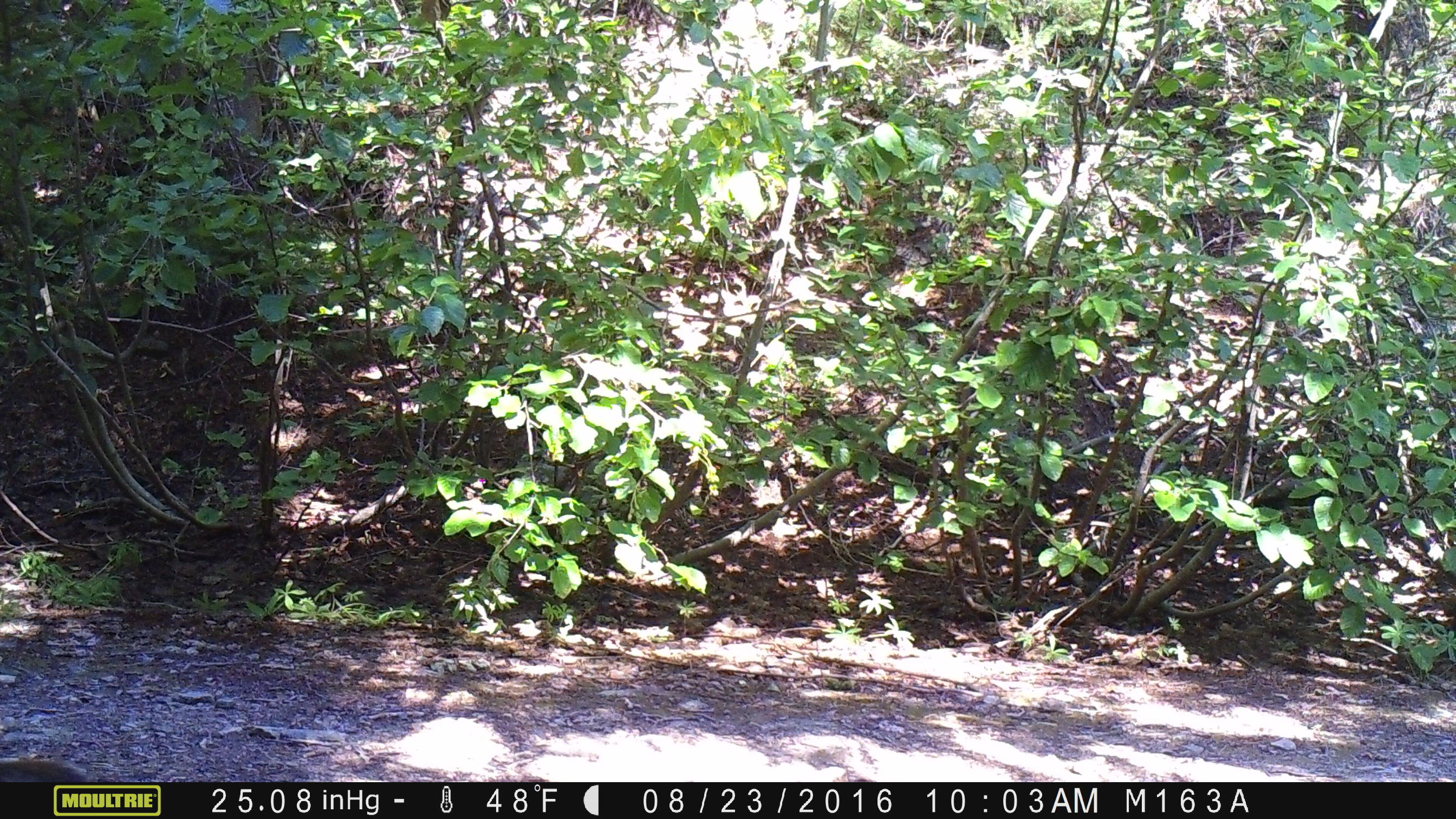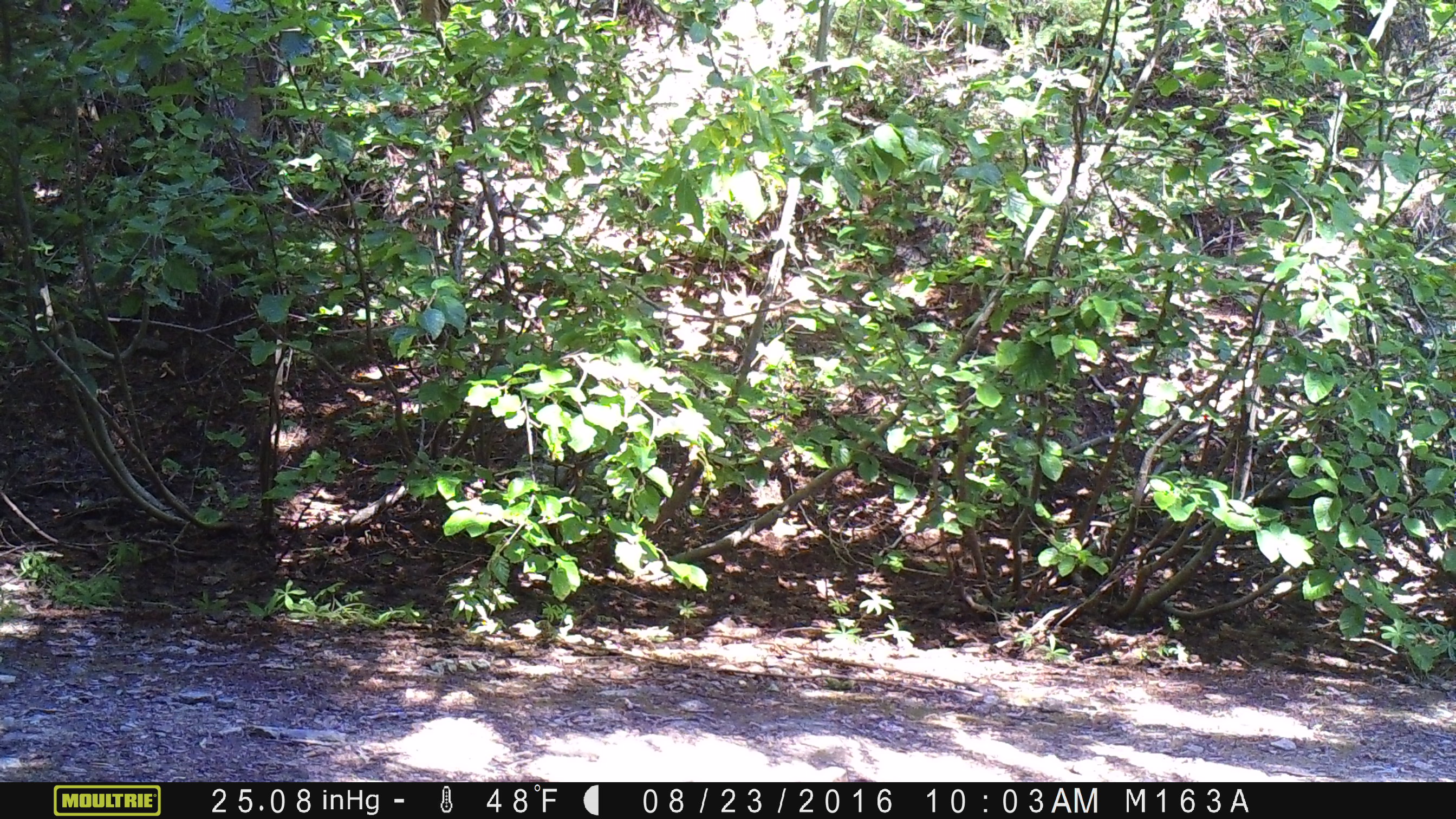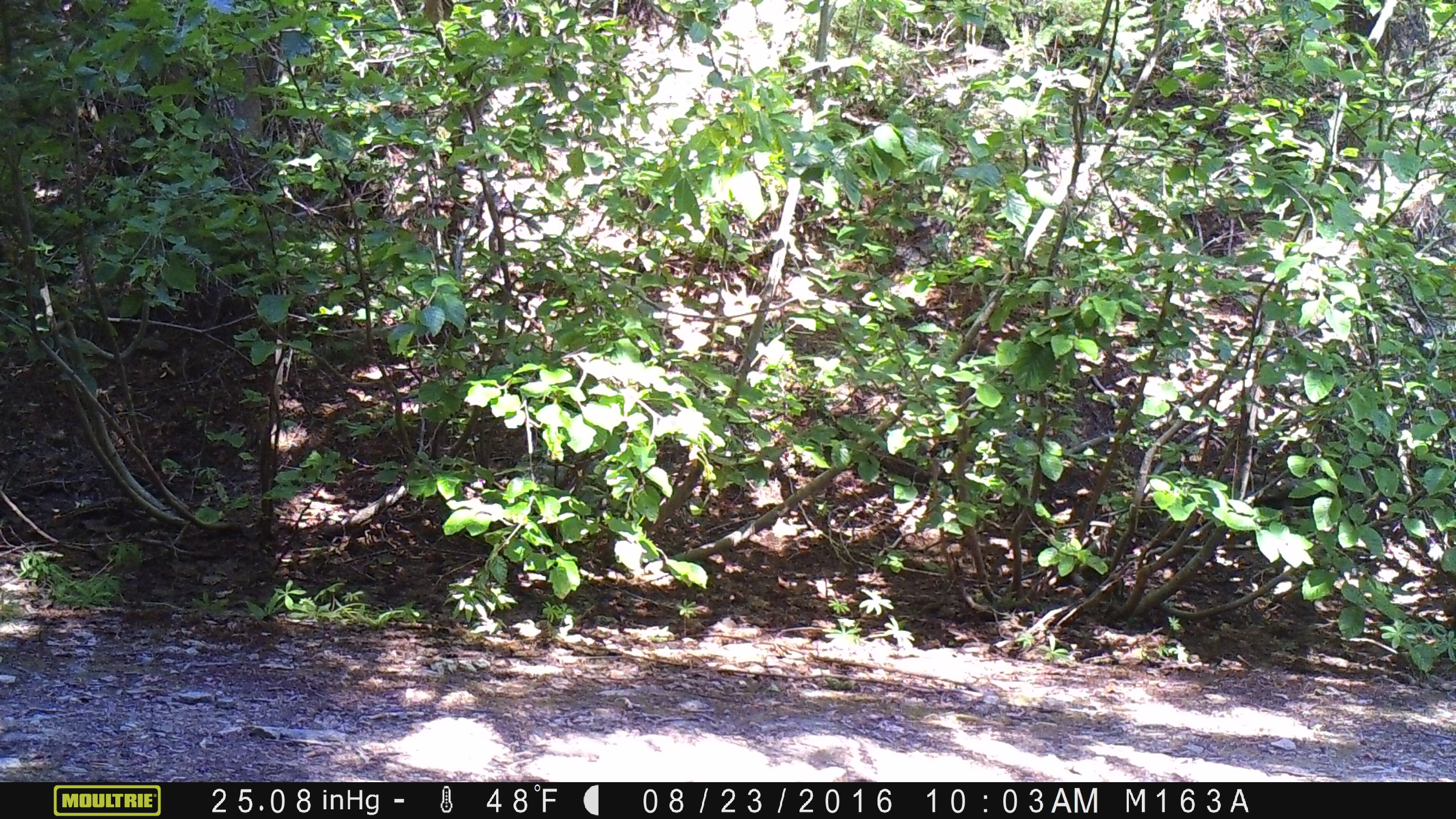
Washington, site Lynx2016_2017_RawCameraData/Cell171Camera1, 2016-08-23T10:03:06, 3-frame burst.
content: unidentified animal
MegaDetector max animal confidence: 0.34